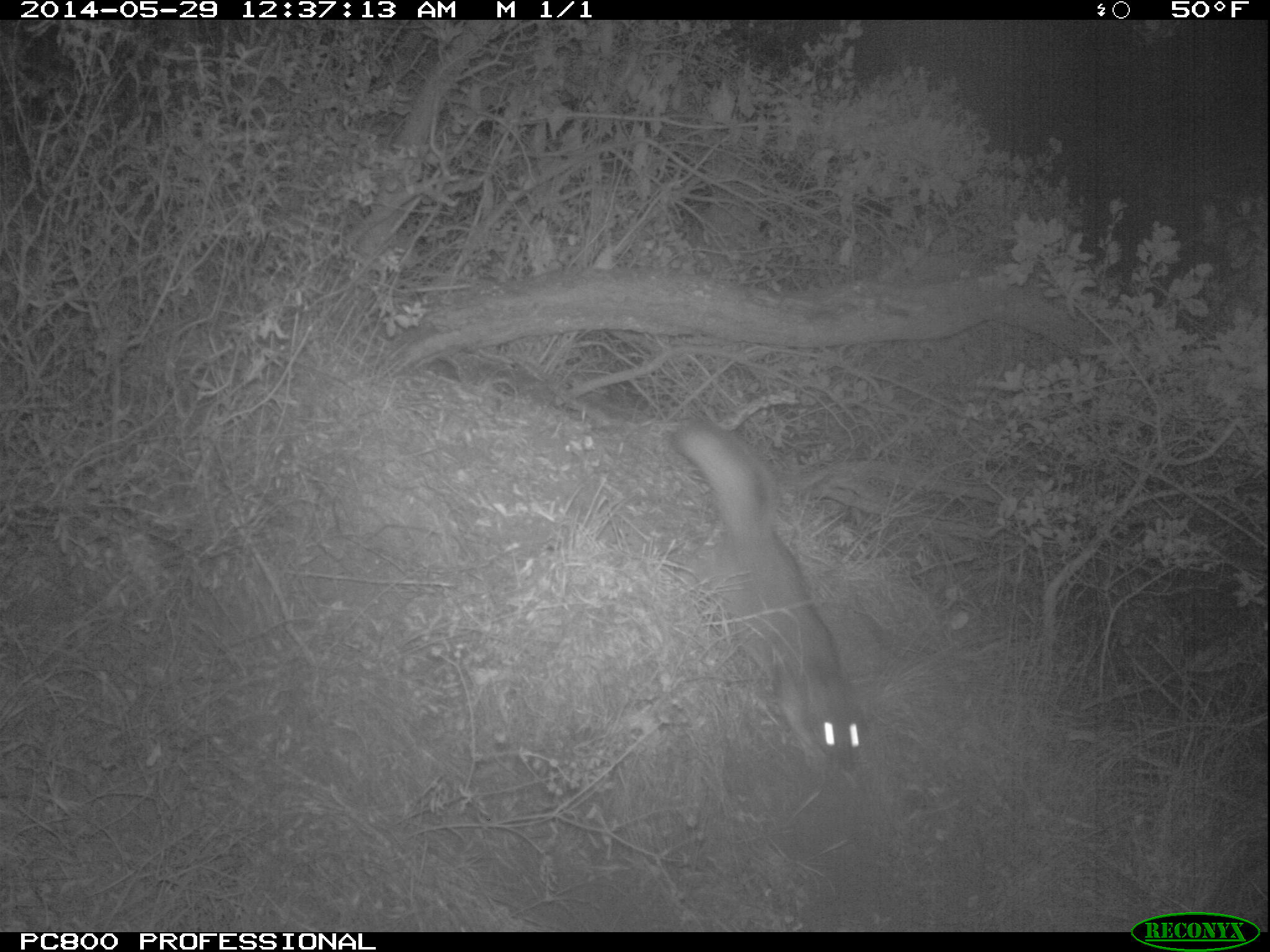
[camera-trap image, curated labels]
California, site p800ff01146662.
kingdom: Animalia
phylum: Chordata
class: Mammalia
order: Carnivora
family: Canidae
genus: Urocyon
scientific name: Urocyon littoralis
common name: island fox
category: fox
Fox (island fox) (Urocyon littoralis).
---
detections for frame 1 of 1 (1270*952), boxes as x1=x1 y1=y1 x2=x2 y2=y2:
fox: x1=677 y1=415 x2=871 y2=777